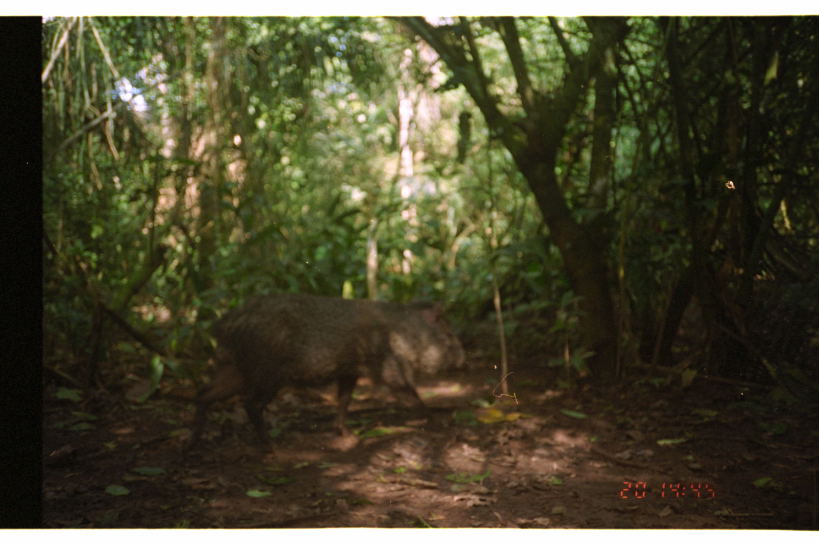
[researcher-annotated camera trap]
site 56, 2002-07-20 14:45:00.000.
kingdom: Animalia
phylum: Chordata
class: Mammalia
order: Artiodactyla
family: Tayassuidae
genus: Pecari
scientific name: Pecari tajacu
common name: collared peccary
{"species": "Pecari tajacu (collared peccary)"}